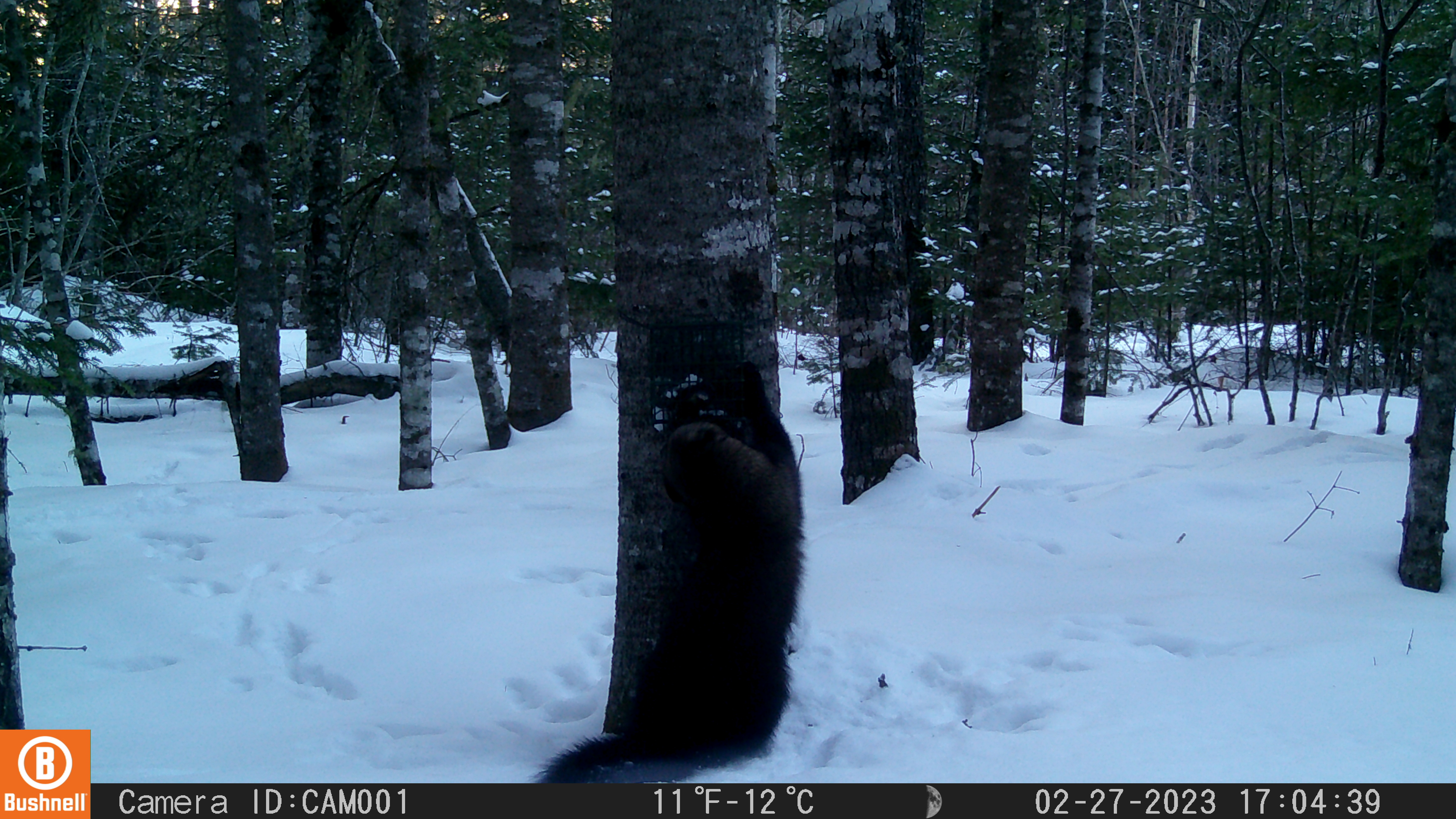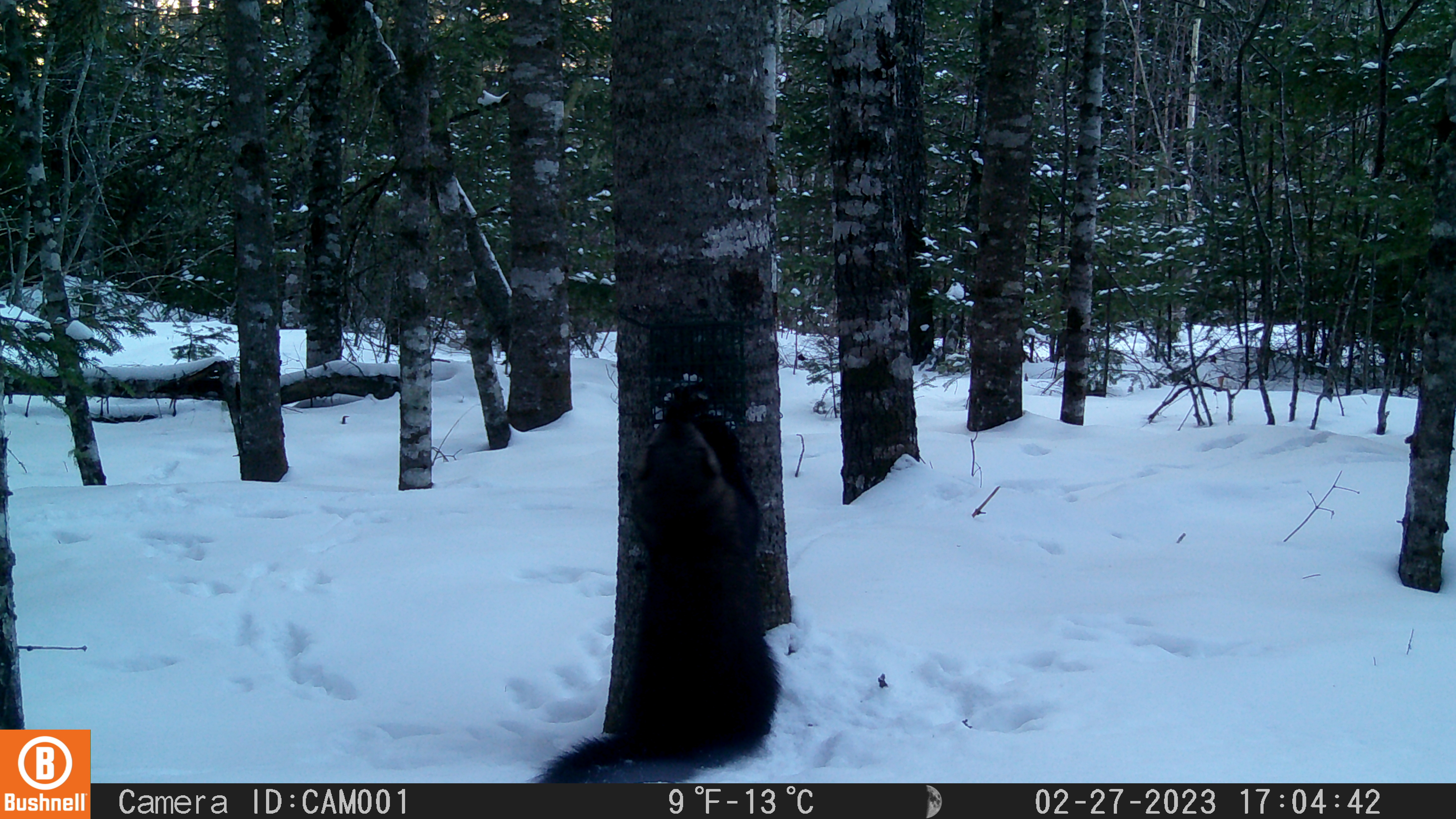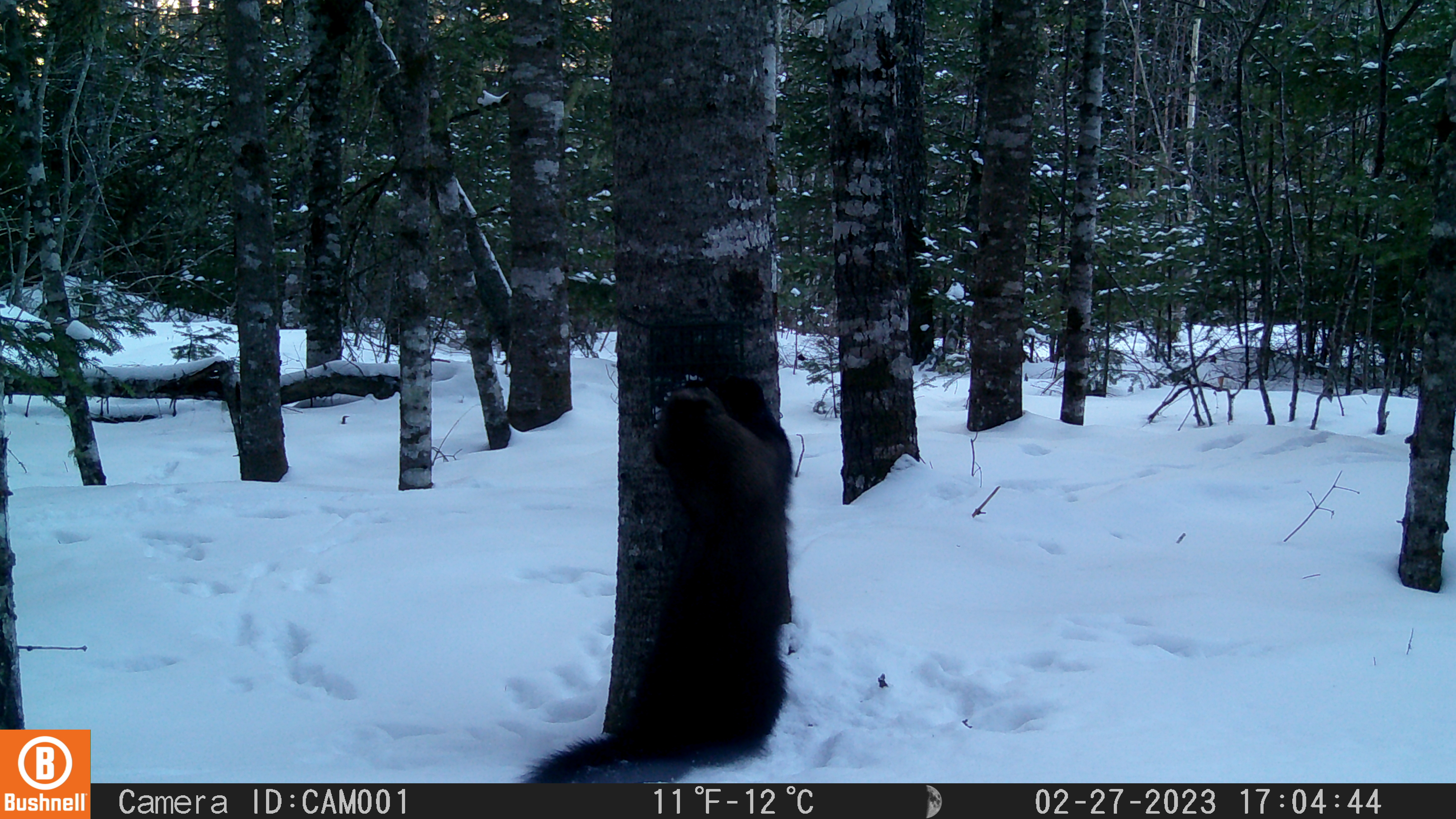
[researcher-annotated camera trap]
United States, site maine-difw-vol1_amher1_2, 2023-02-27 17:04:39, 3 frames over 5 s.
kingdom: Animalia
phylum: Chordata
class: Mammalia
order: Carnivora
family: Mustelidae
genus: Pekania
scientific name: Pekania pennanti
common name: fisher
Fisher (Pekania pennanti).